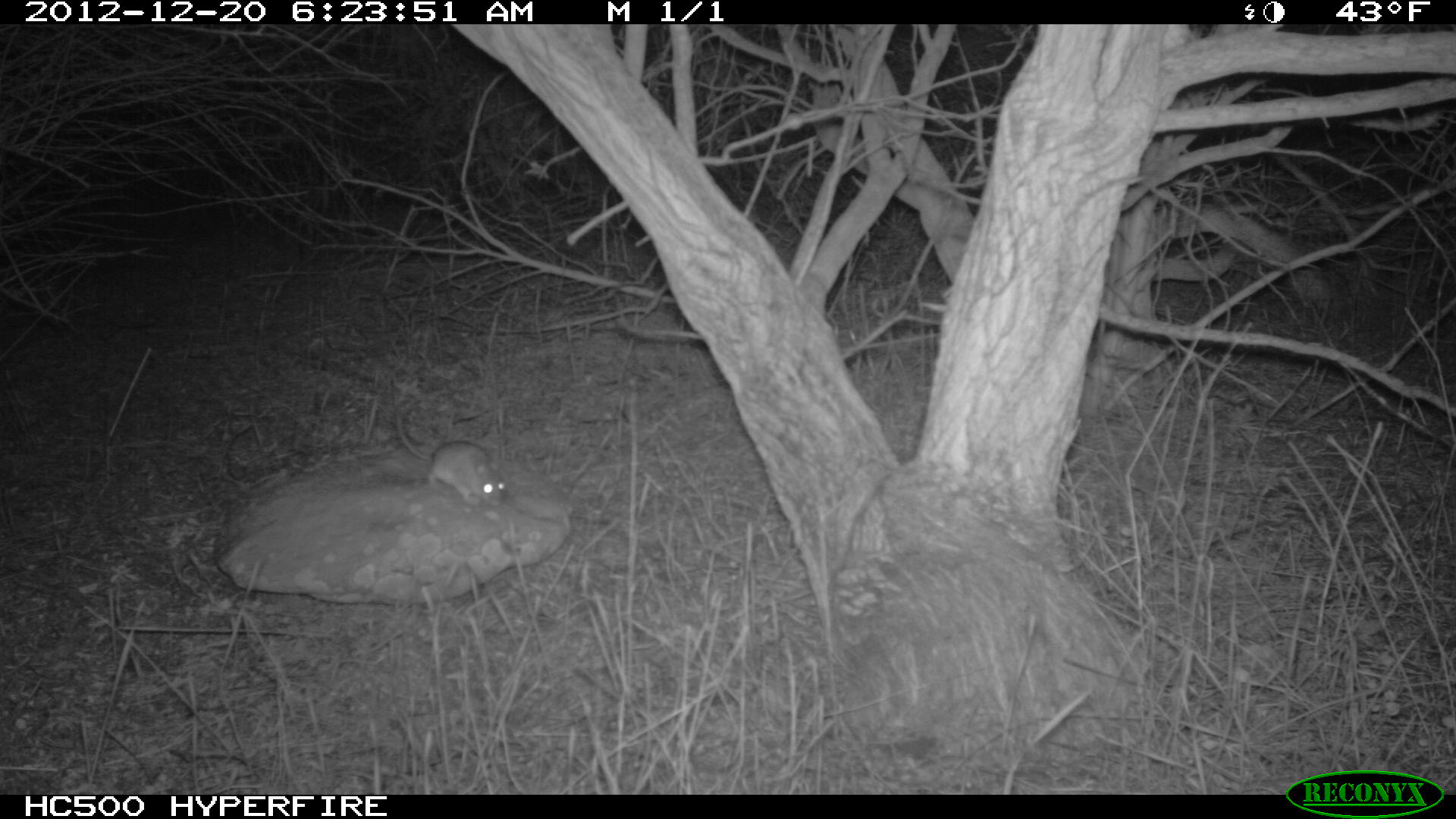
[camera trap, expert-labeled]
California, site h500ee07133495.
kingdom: Animalia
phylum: Chordata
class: Mammalia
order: Rodentia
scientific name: Rodentia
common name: rodent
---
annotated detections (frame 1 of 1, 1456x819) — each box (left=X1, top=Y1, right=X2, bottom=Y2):
rodent: (left=394, top=408, right=507, bottom=507)